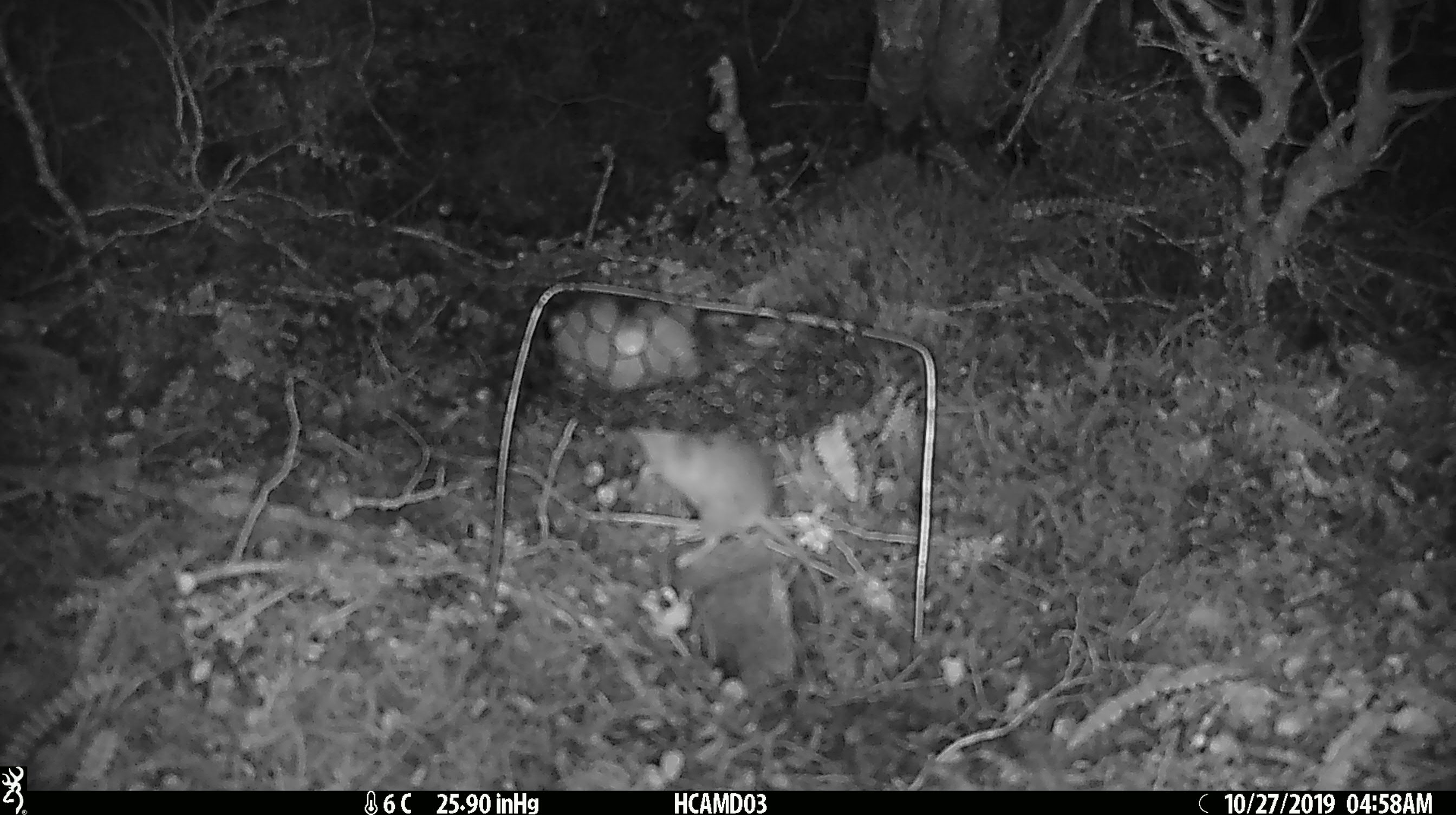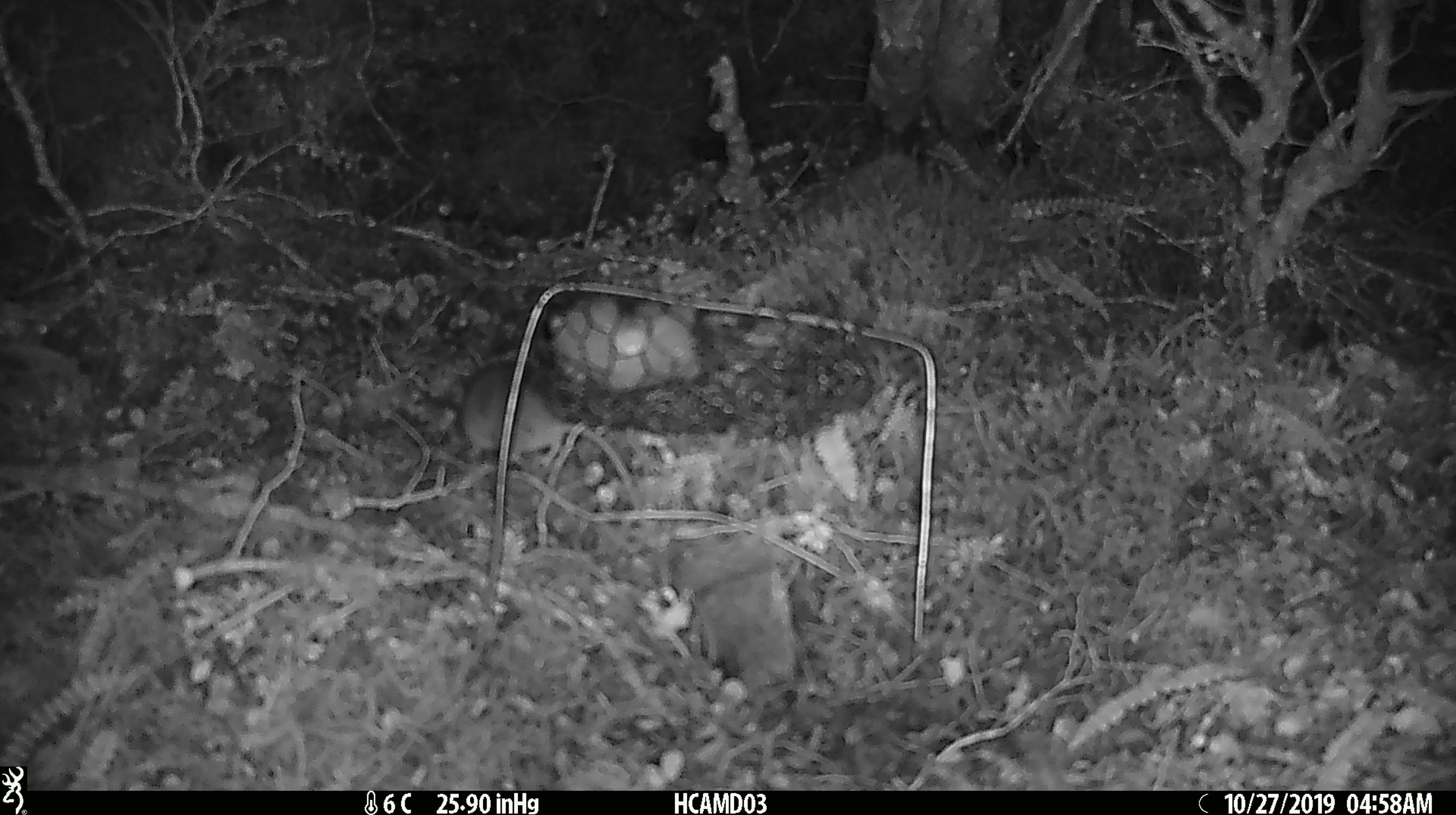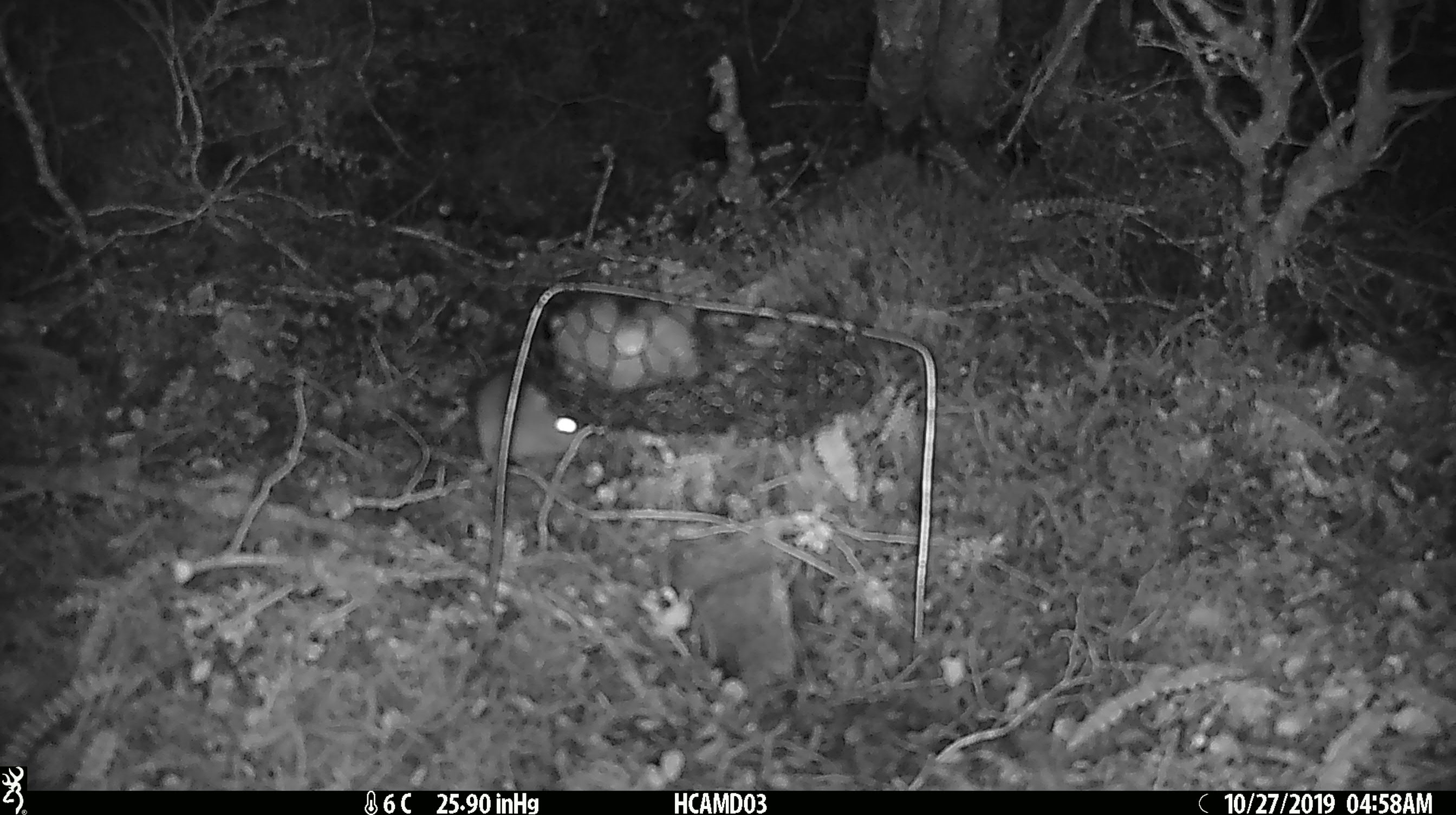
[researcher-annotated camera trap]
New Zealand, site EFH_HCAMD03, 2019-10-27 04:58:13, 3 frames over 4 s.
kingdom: Animalia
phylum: Chordata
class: Mammalia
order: Rodentia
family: Muridae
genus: Mus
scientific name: Mus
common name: mouse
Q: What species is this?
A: Mouse (Mus).